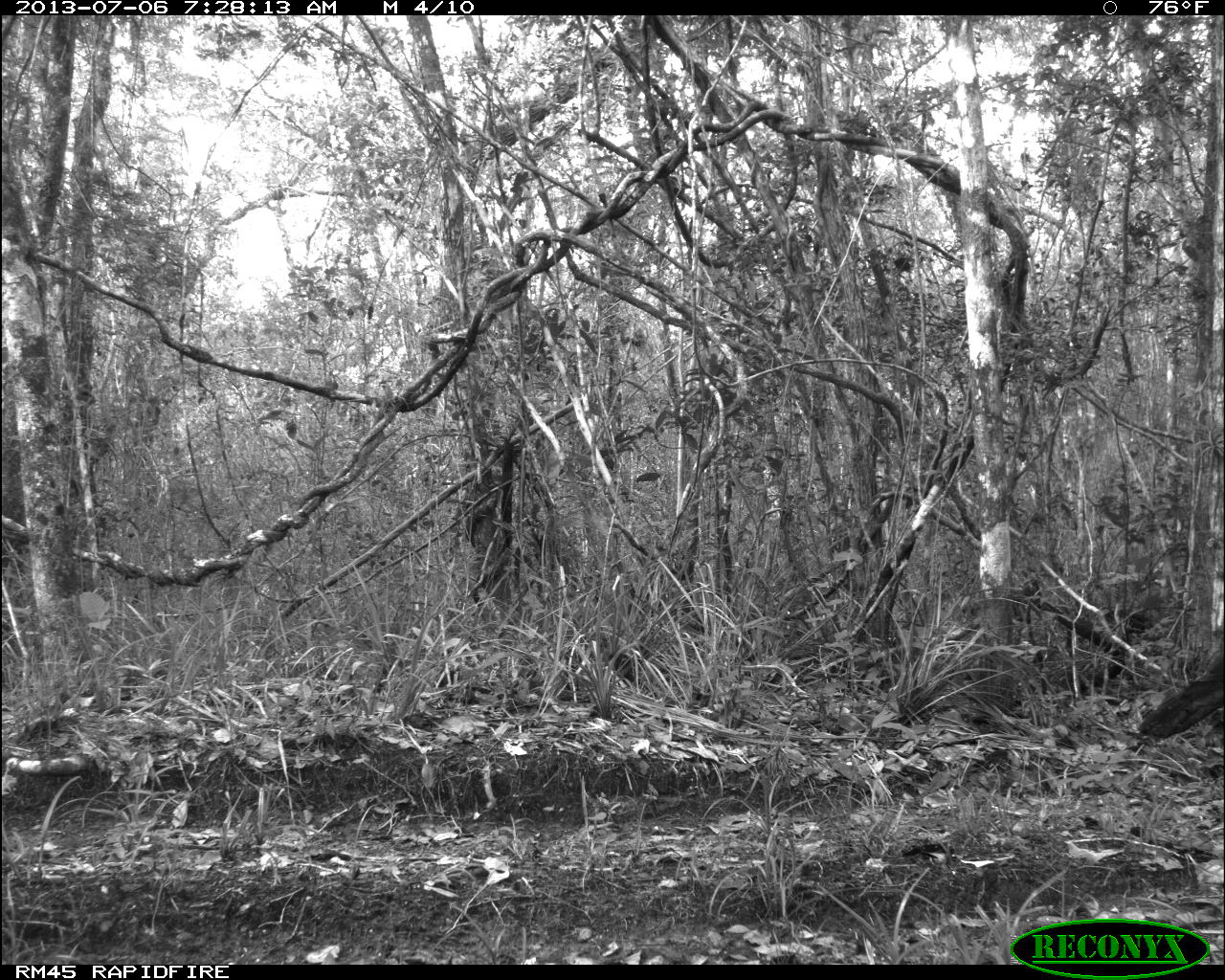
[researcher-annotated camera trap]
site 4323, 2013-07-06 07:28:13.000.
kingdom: Animalia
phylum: Chordata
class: Aves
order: Galliformes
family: Cracidae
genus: Crax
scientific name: Crax rubra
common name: great curassow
Crax rubra (great curassow), count 1, sex male.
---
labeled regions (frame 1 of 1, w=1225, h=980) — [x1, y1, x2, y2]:
crax rubra: [1133, 626, 1225, 740]